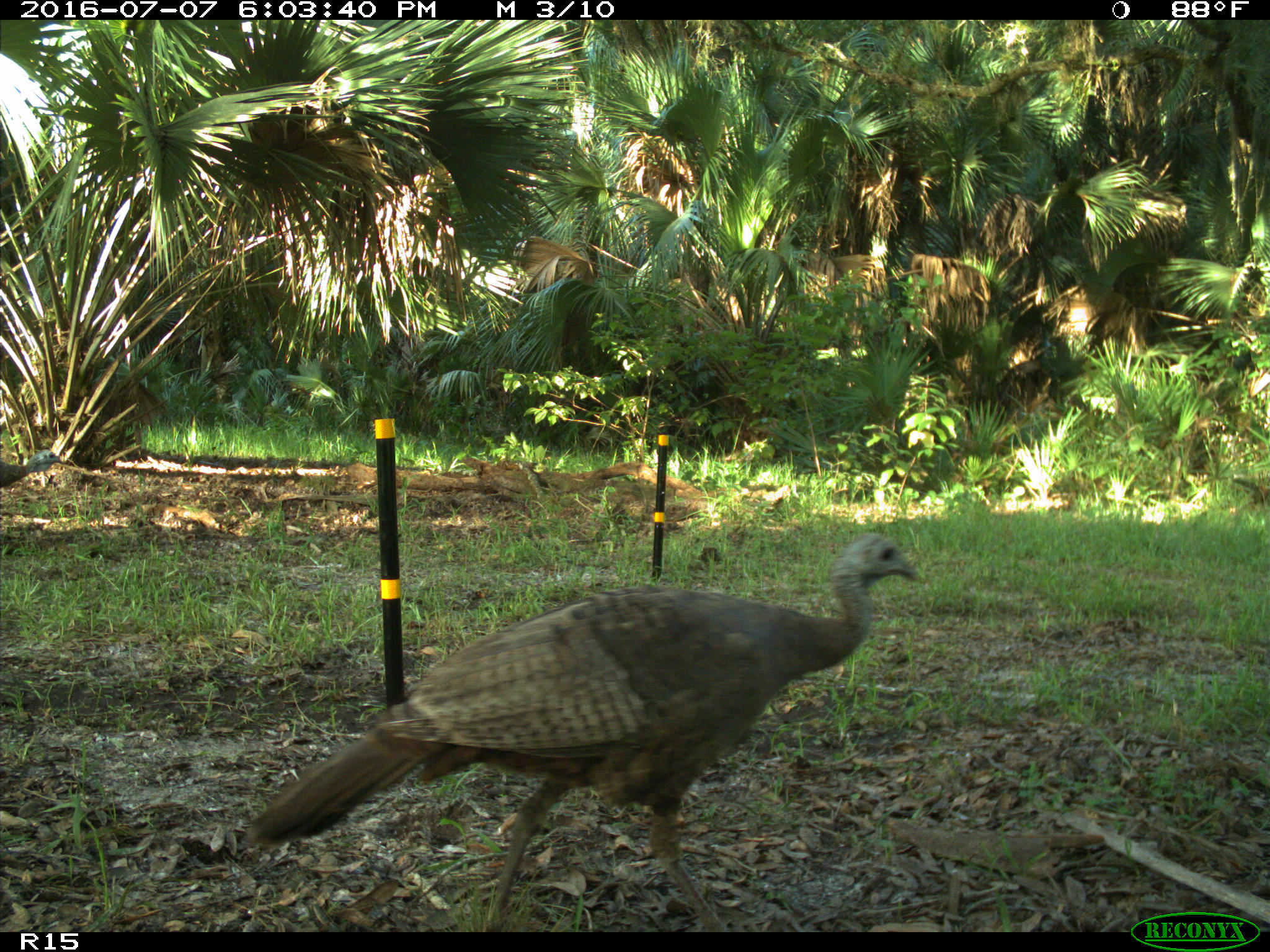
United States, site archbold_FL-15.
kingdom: Animalia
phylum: Chordata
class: Aves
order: Galliformes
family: Phasianidae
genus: Meleagris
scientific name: Meleagris gallopavo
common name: wild turkey